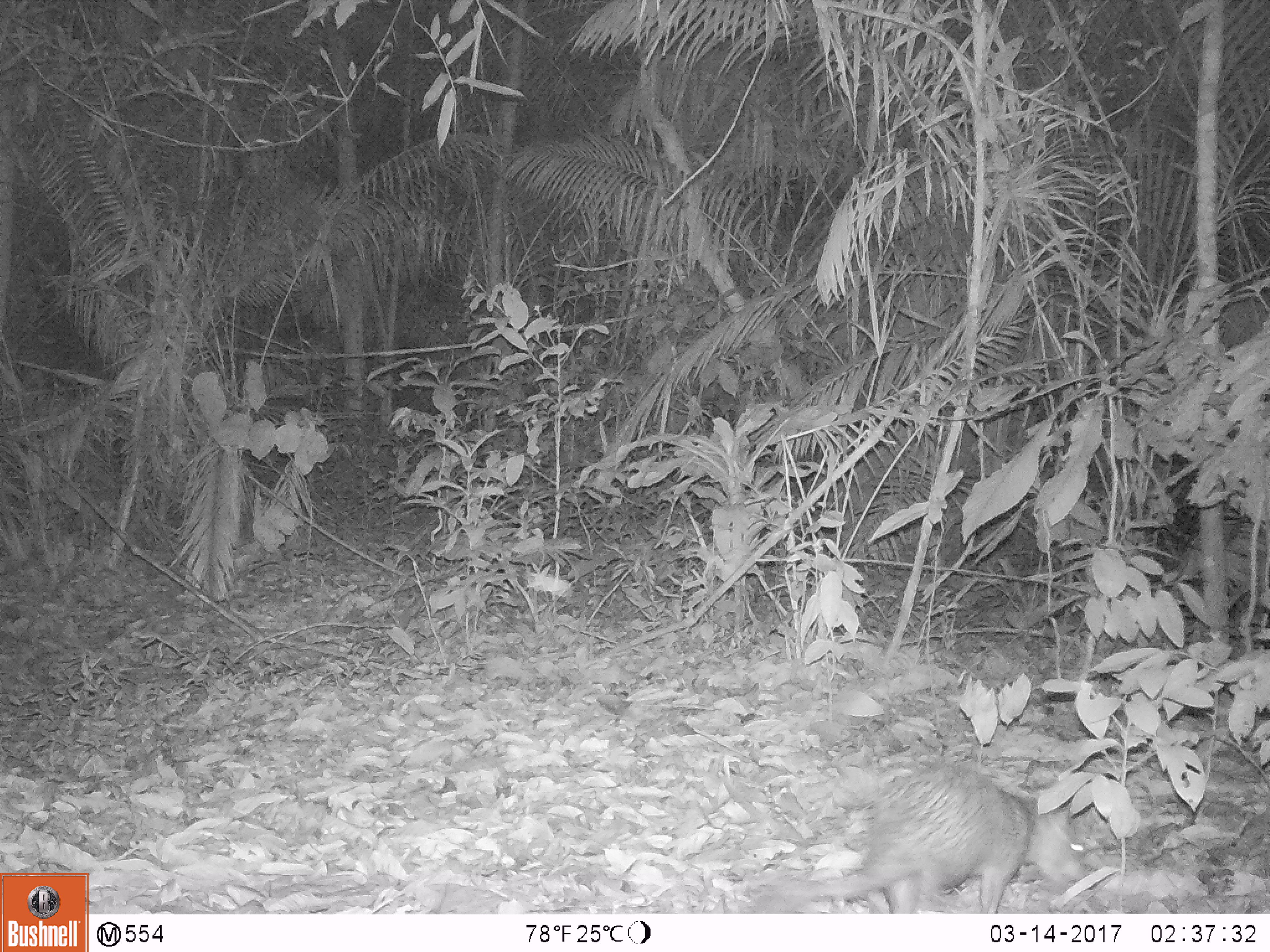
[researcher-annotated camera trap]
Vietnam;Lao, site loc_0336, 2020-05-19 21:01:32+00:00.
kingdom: Animalia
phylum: Chordata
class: Mammalia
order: Rodentia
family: Hystricidae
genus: Atherurus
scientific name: Atherurus macrourus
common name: asiatic brush-tailed porcupine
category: asiatic brush tailed porcupine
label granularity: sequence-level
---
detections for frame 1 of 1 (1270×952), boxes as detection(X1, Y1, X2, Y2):
asiatic brush tailed porcupine: detection(747, 761, 1088, 913)